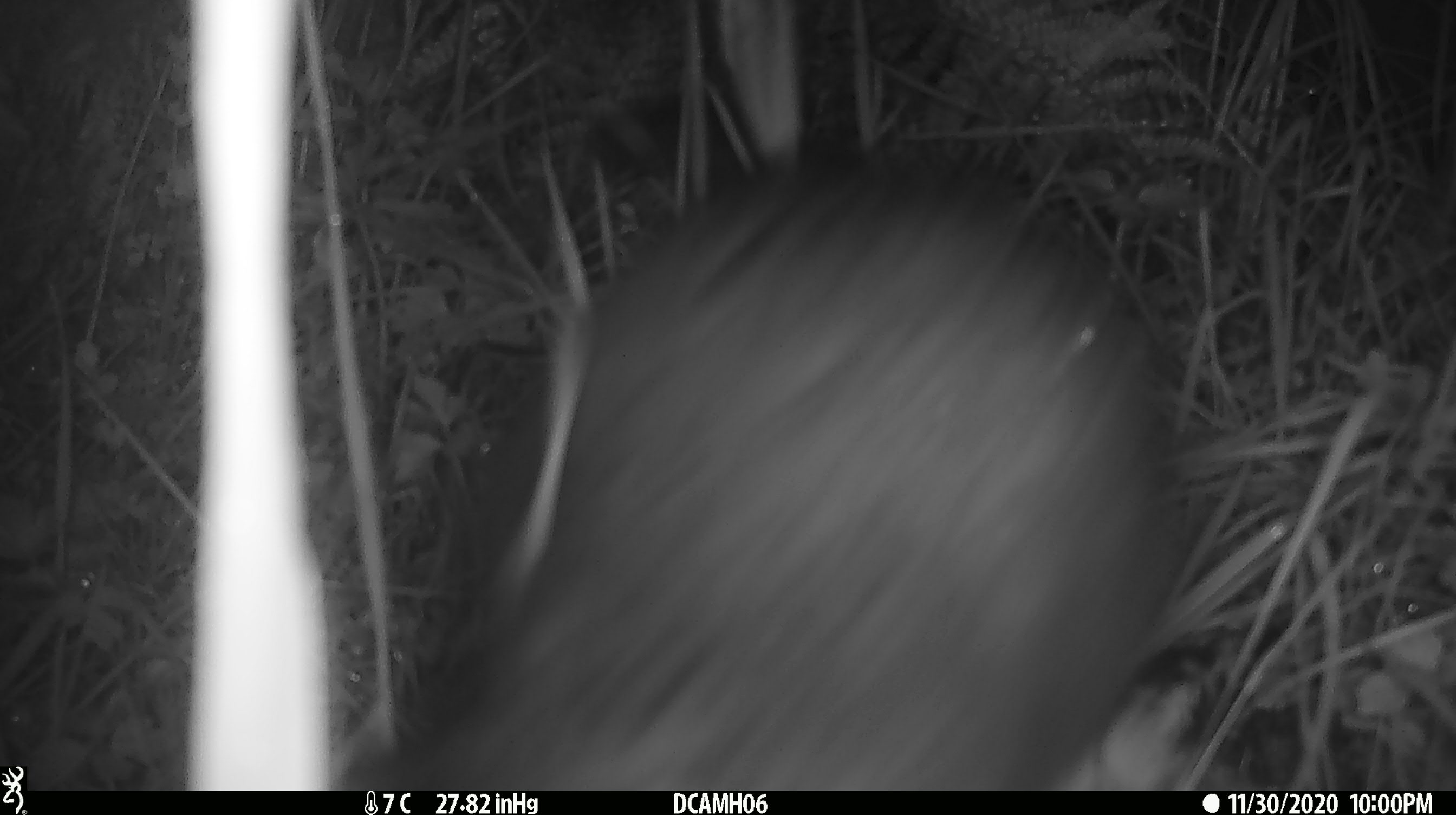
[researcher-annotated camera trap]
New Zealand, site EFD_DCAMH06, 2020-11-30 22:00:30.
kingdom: Animalia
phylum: Chordata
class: Mammalia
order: Diprotodontia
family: Phalangeridae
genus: Trichosurus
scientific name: Trichosurus vulpecula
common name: common brushtail possum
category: possum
Possum (common brushtail possum) (Trichosurus vulpecula).